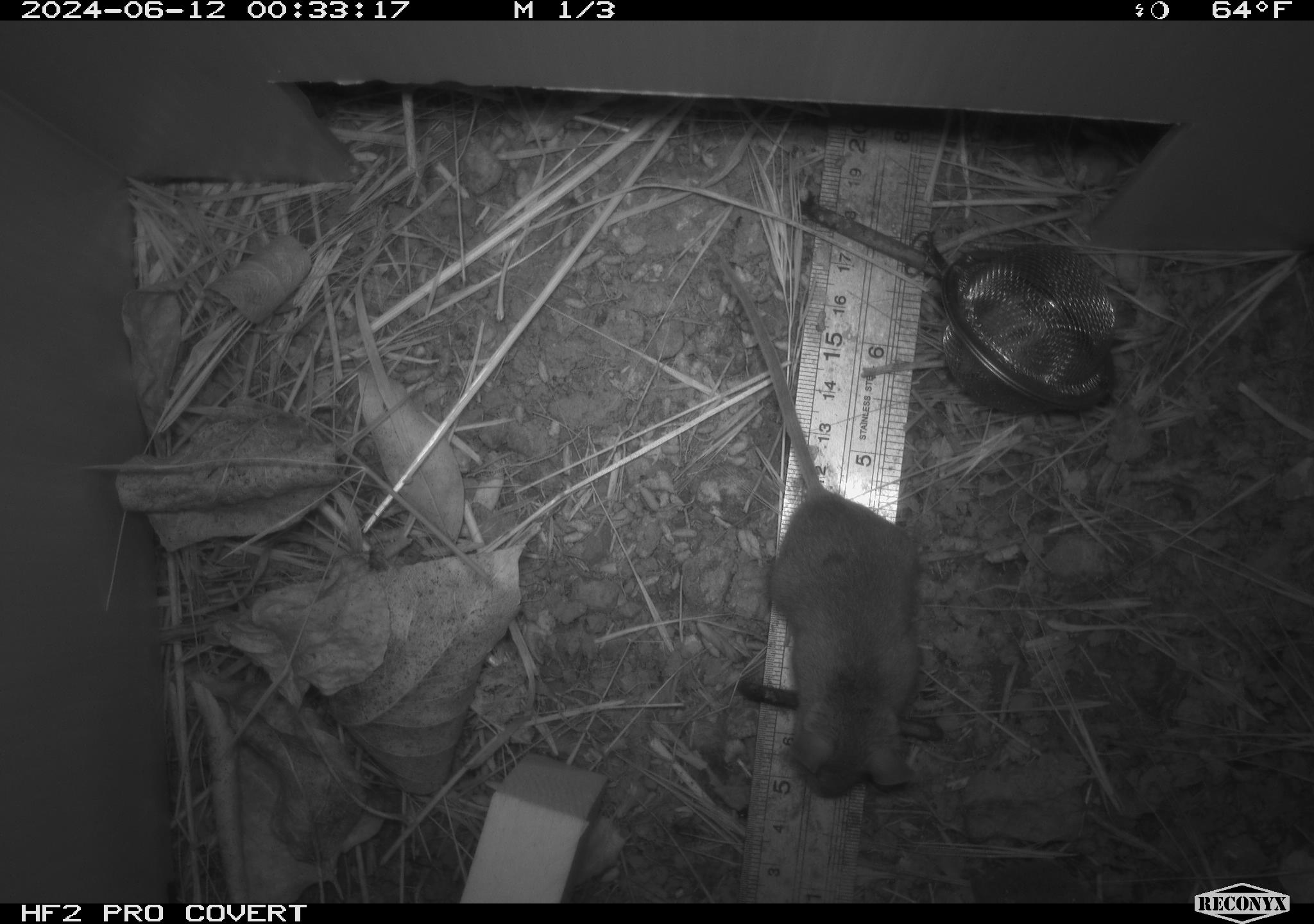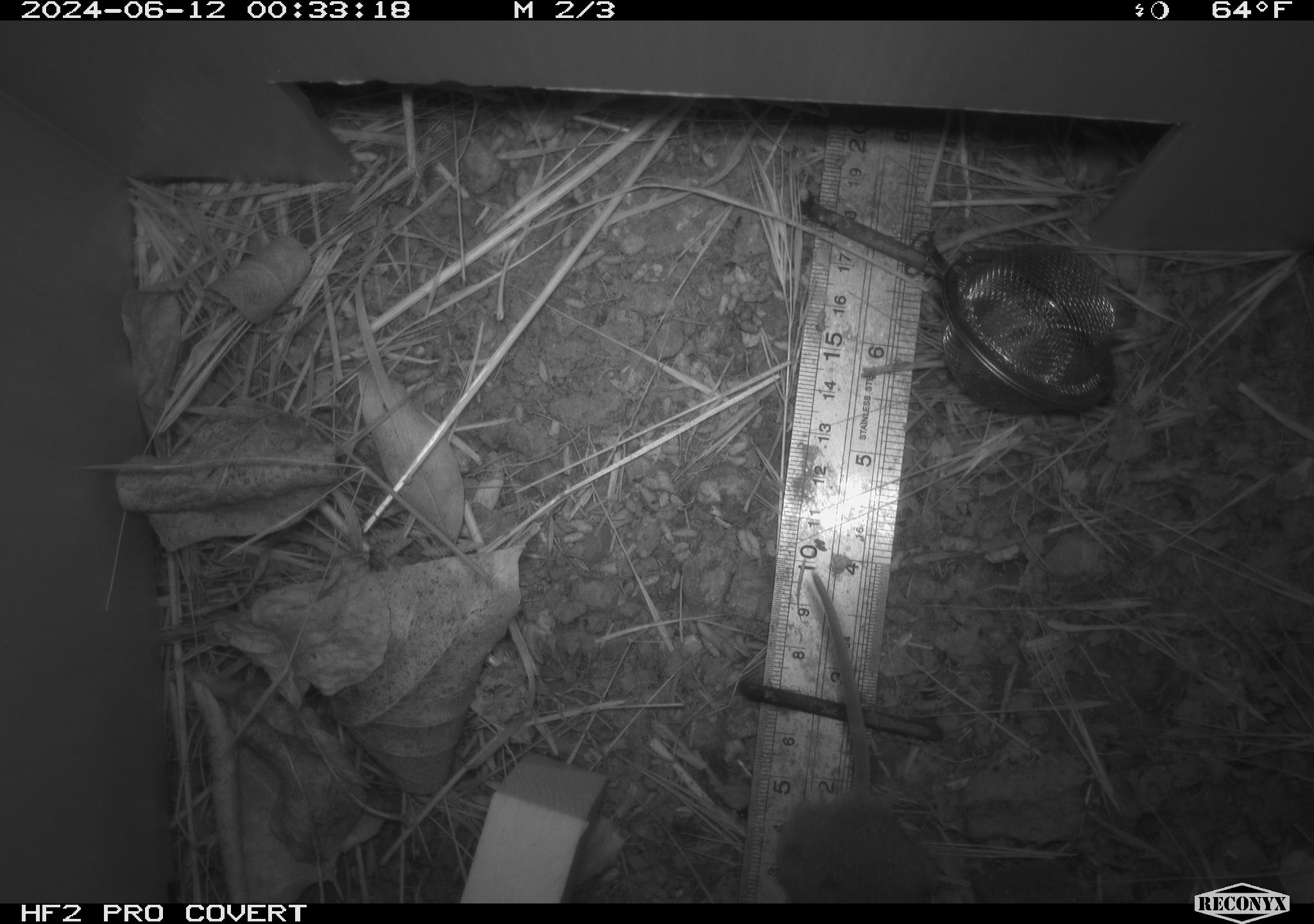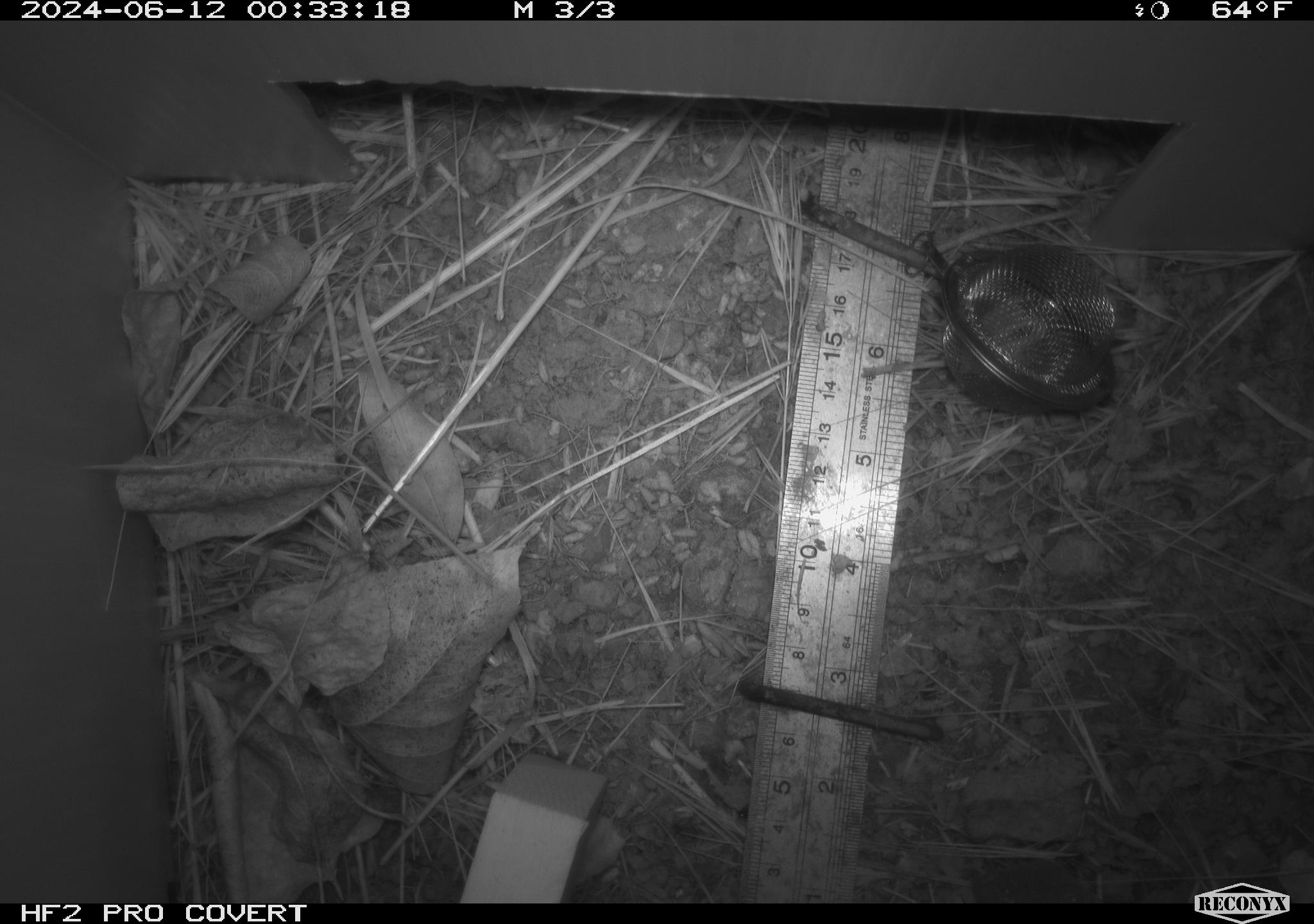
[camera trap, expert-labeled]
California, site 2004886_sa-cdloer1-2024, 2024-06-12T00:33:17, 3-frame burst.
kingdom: Animalia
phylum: Chordata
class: Mammalia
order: Rodentia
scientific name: Rodentia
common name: mouse species